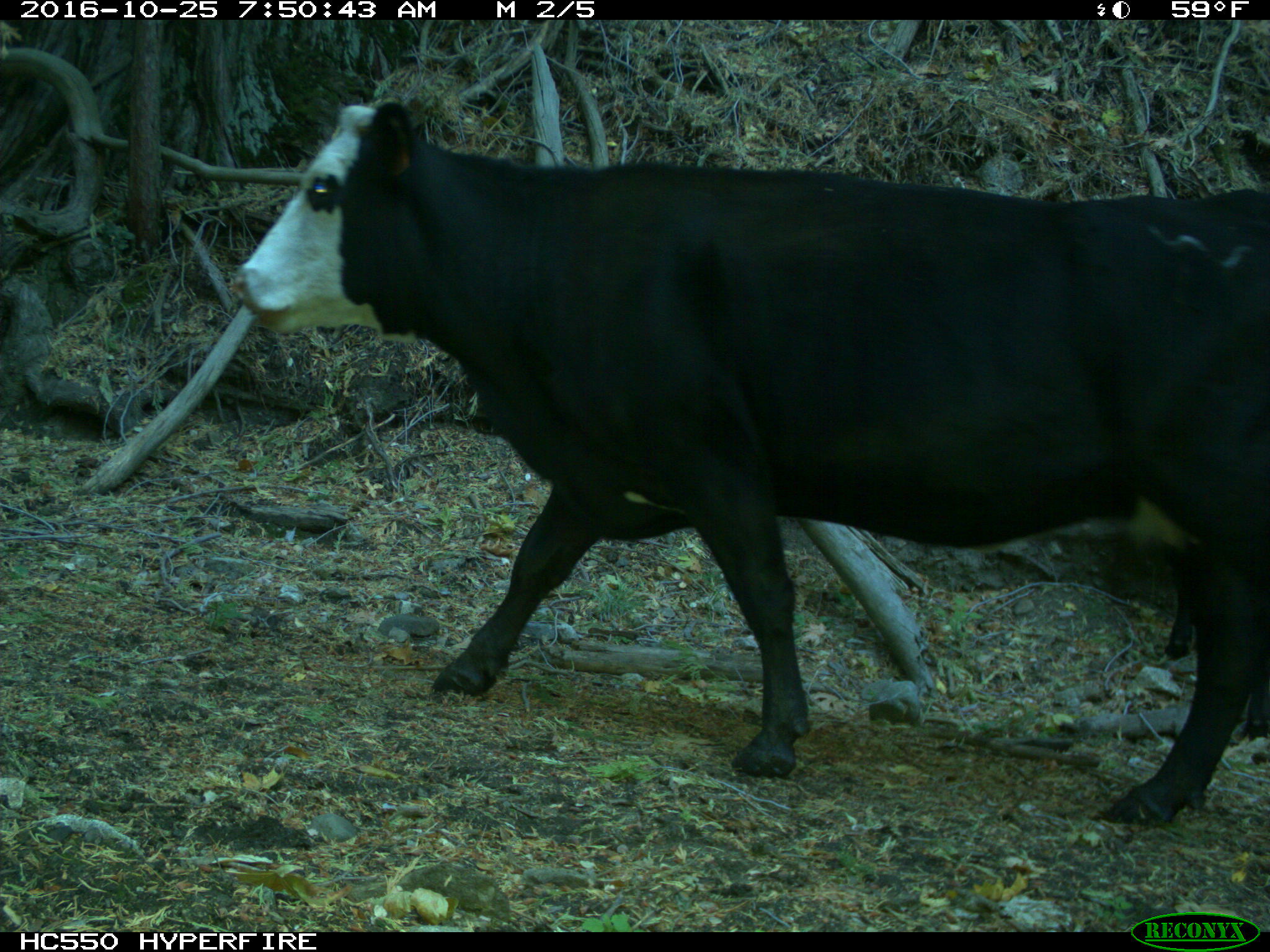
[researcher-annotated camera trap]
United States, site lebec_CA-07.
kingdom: Animalia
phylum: Chordata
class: Mammalia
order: Artiodactyla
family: Bovidae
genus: Bos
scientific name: Bos taurus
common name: domestic cow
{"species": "Bos taurus (domestic cow)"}